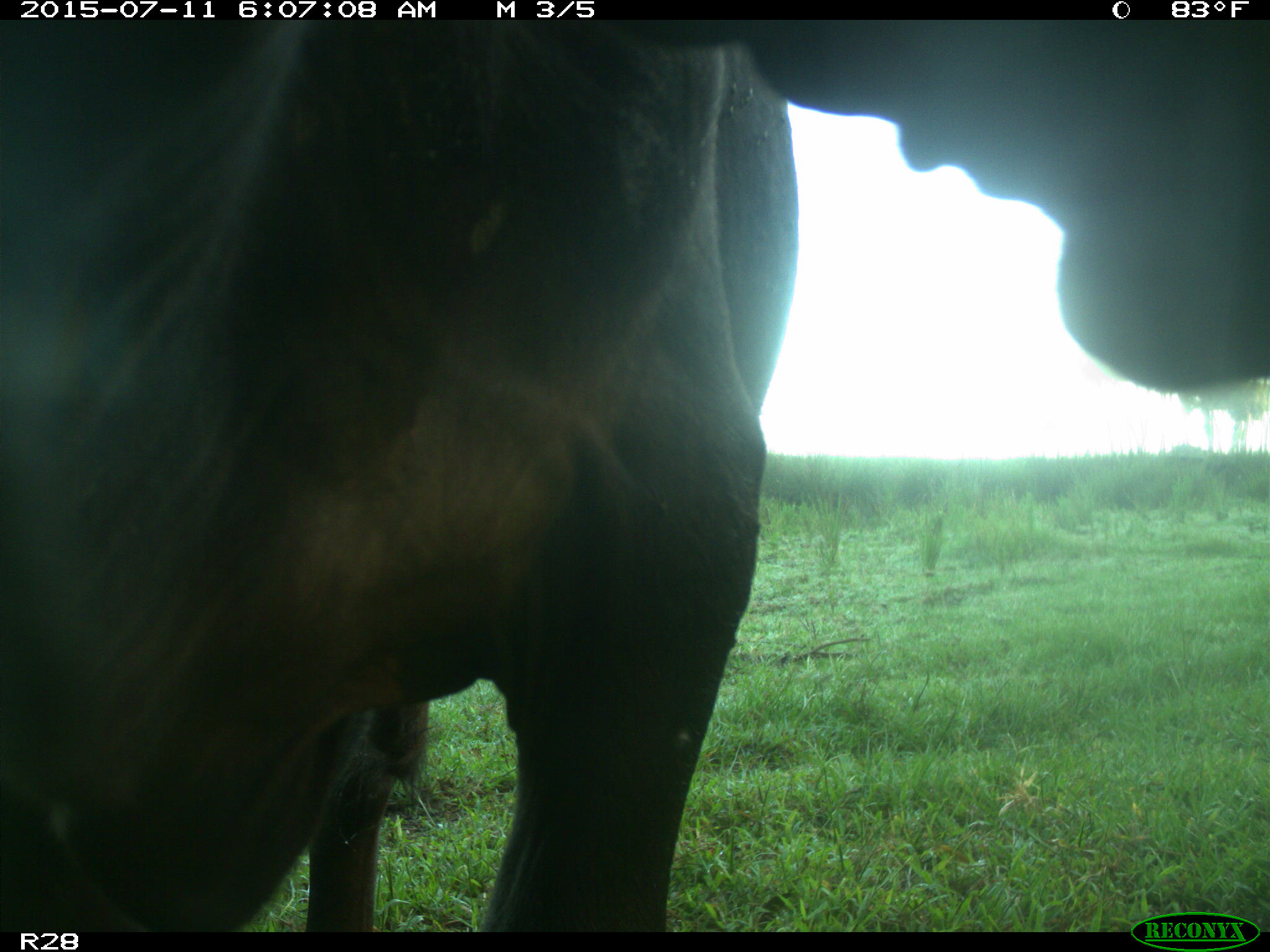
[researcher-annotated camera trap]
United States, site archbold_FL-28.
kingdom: Animalia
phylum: Chordata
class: Mammalia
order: Artiodactyla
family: Bovidae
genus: Bos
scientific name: Bos taurus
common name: domestic cow